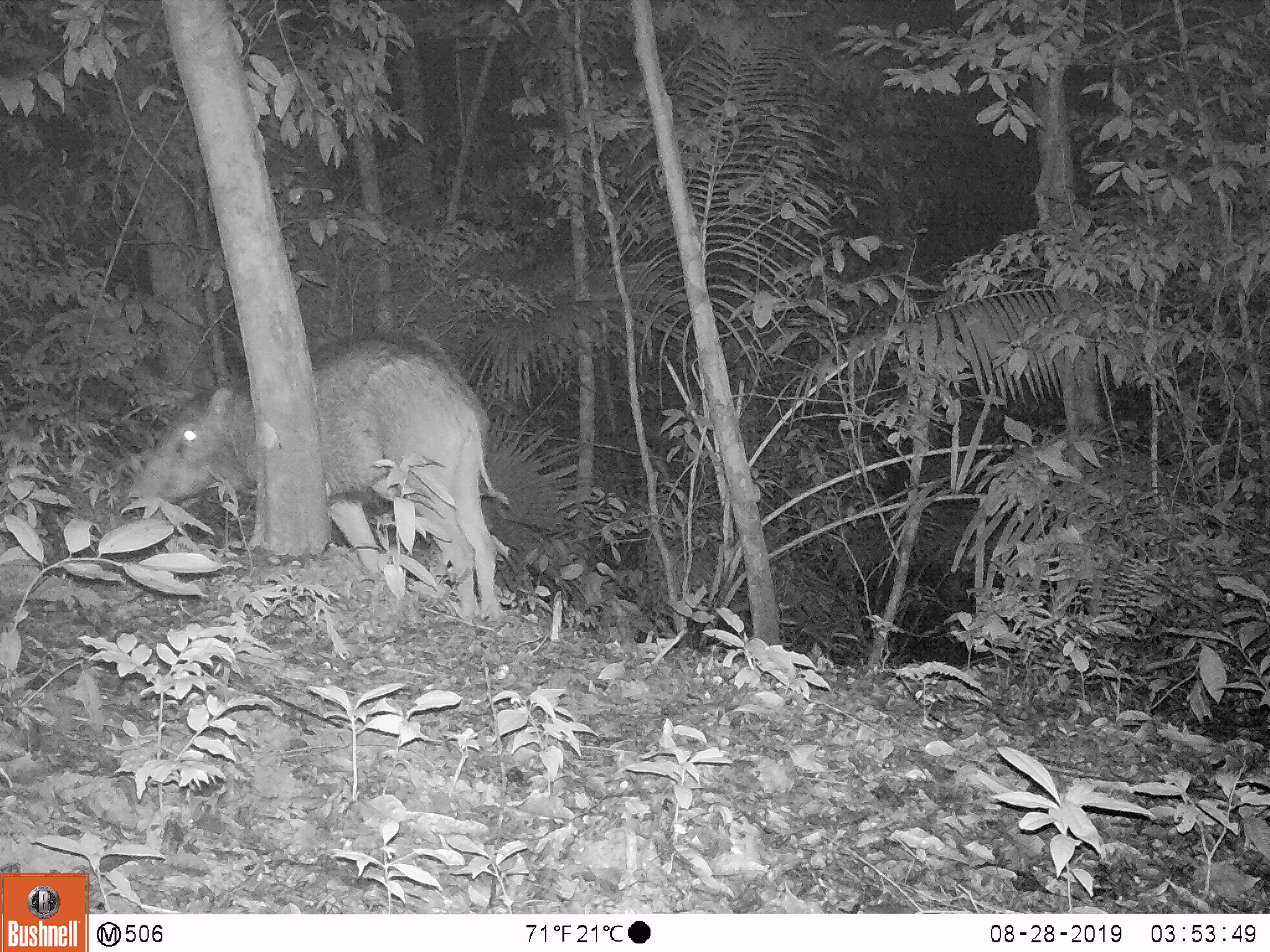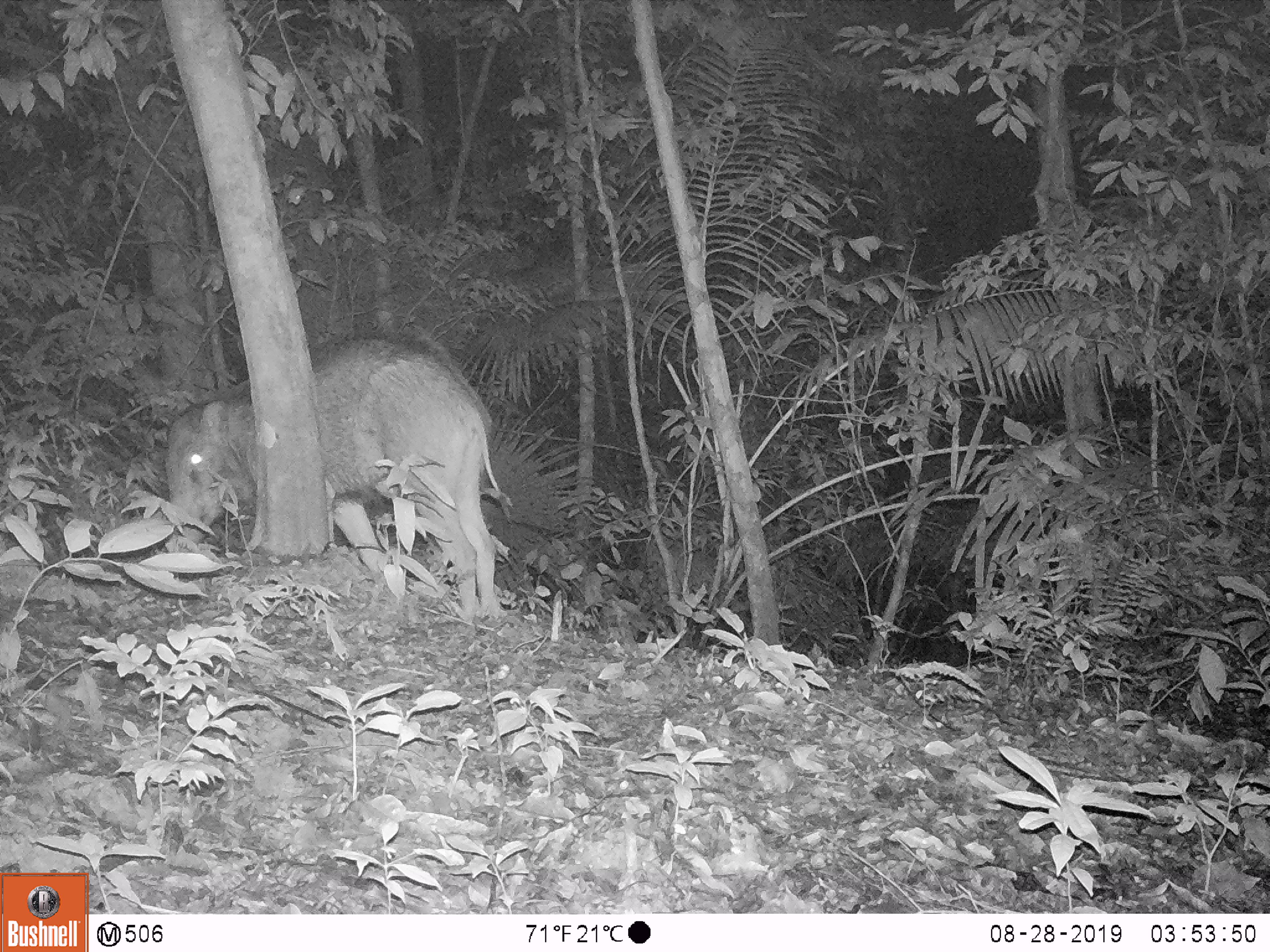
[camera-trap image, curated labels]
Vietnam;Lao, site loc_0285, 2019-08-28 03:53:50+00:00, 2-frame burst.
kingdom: Animalia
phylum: Chordata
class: Mammalia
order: Artiodactyla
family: Suidae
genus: Sus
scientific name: Sus scrofa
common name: eurasian wild pig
Eurasian wild pig (Sus scrofa). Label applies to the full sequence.